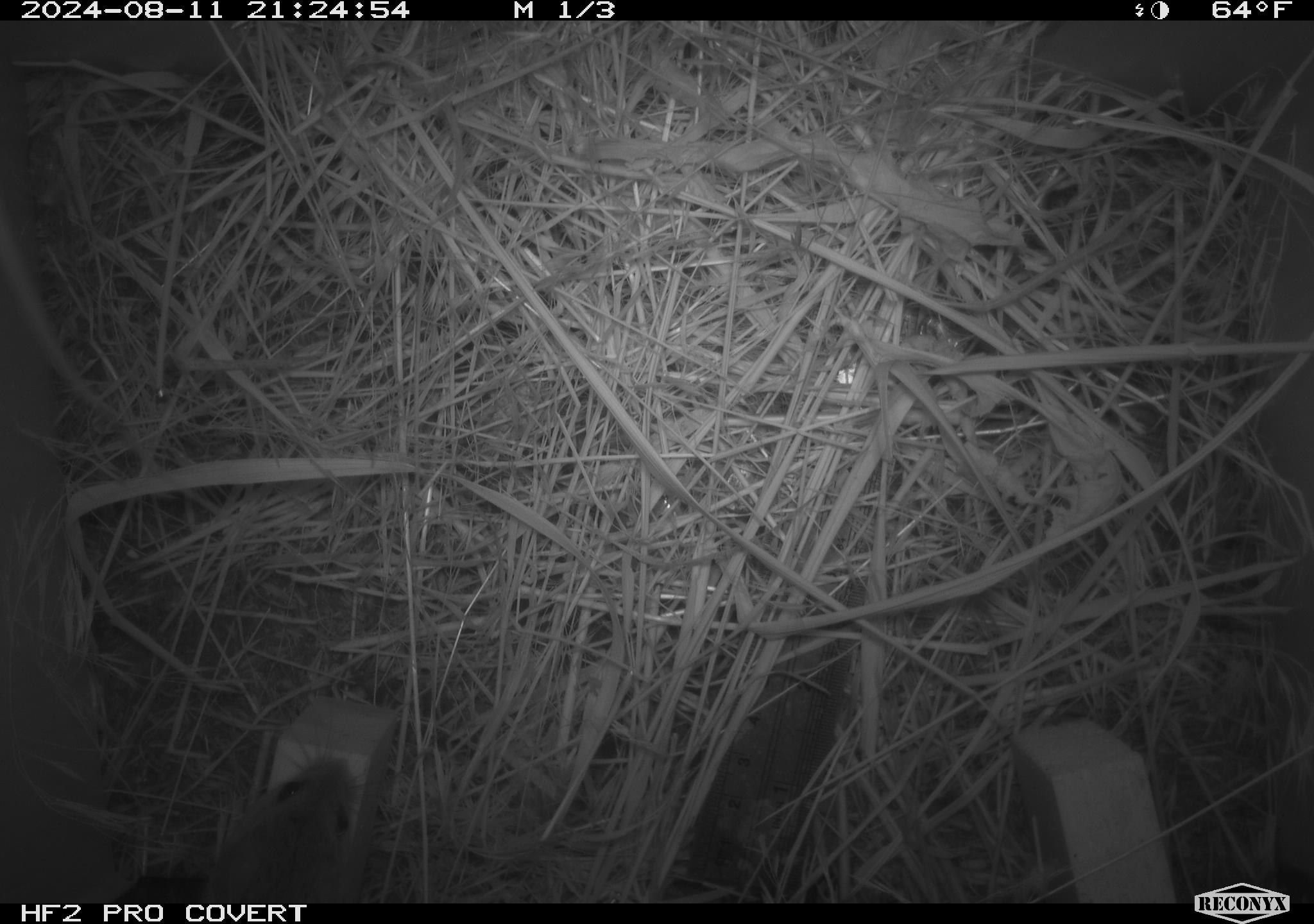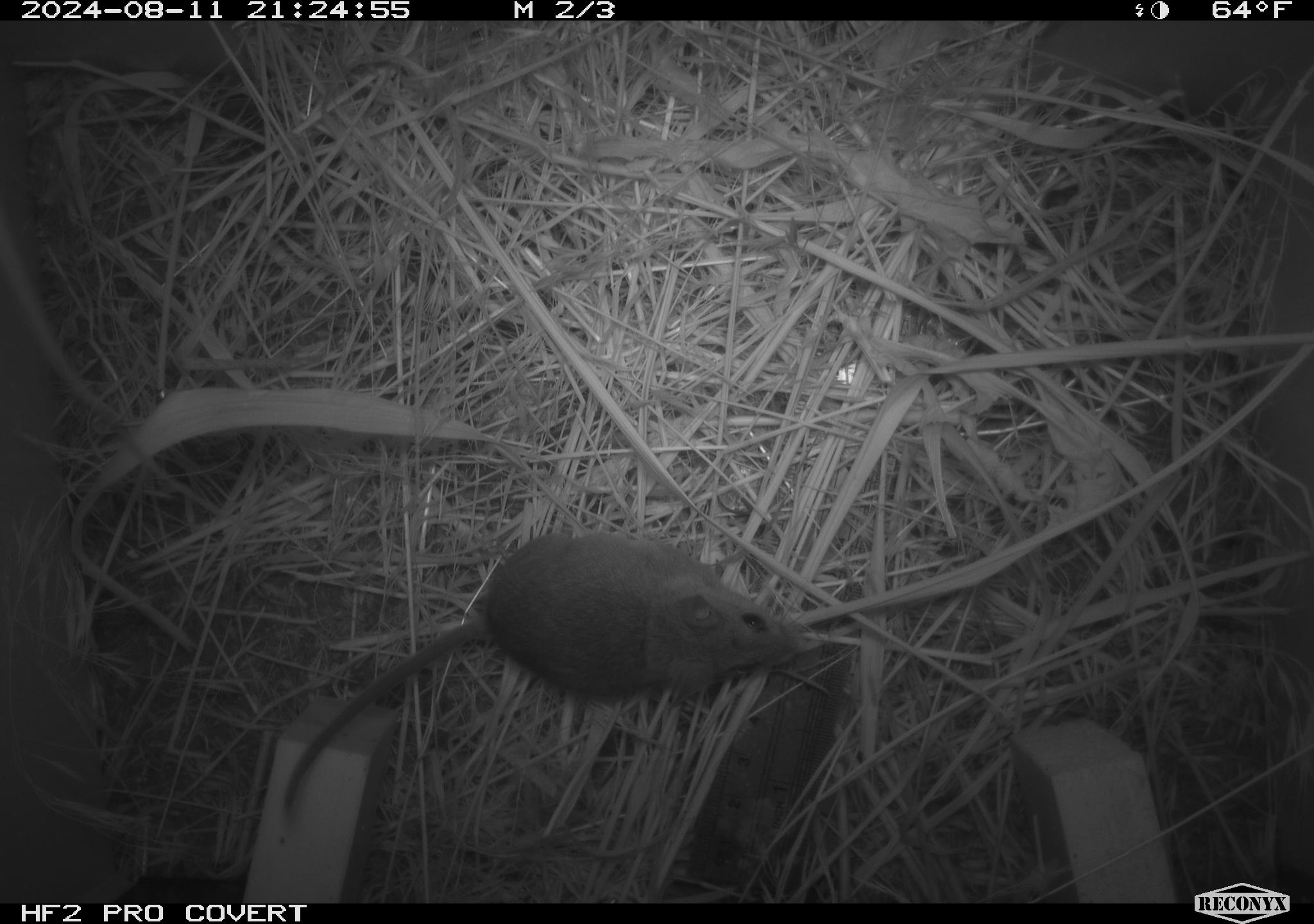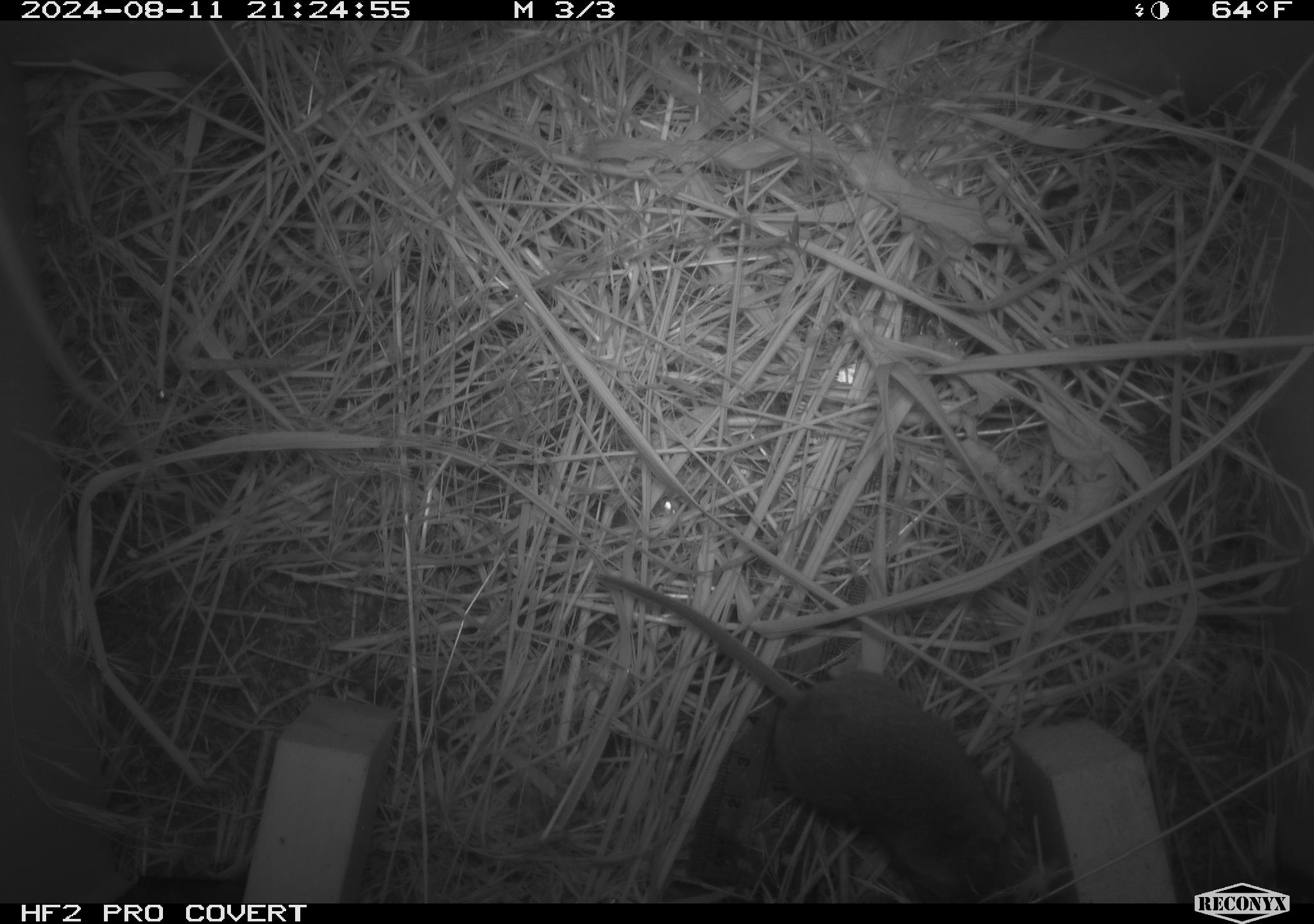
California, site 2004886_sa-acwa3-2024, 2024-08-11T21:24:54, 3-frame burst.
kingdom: Animalia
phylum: Chordata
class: Mammalia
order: Rodentia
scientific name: Rodentia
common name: mouse species